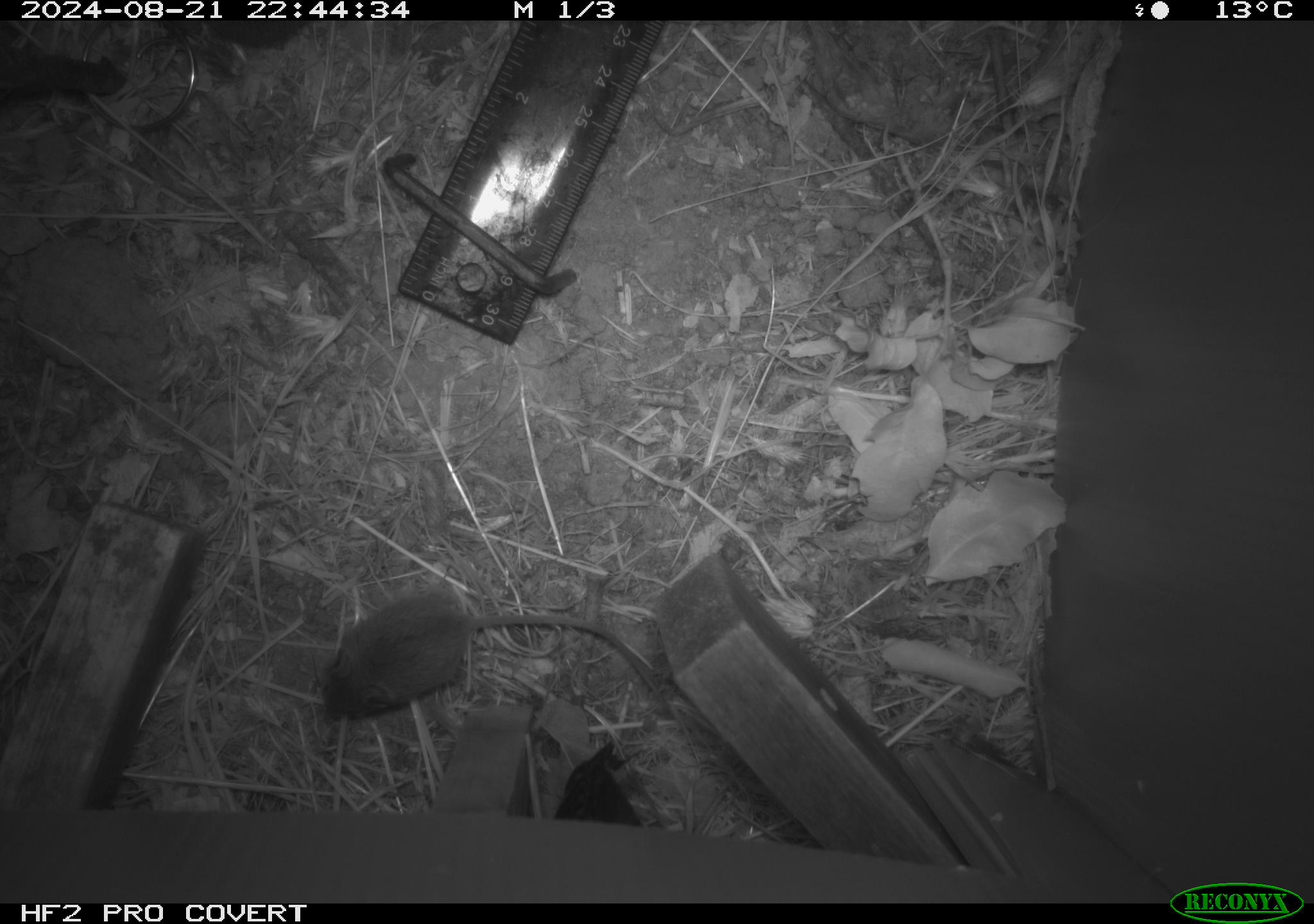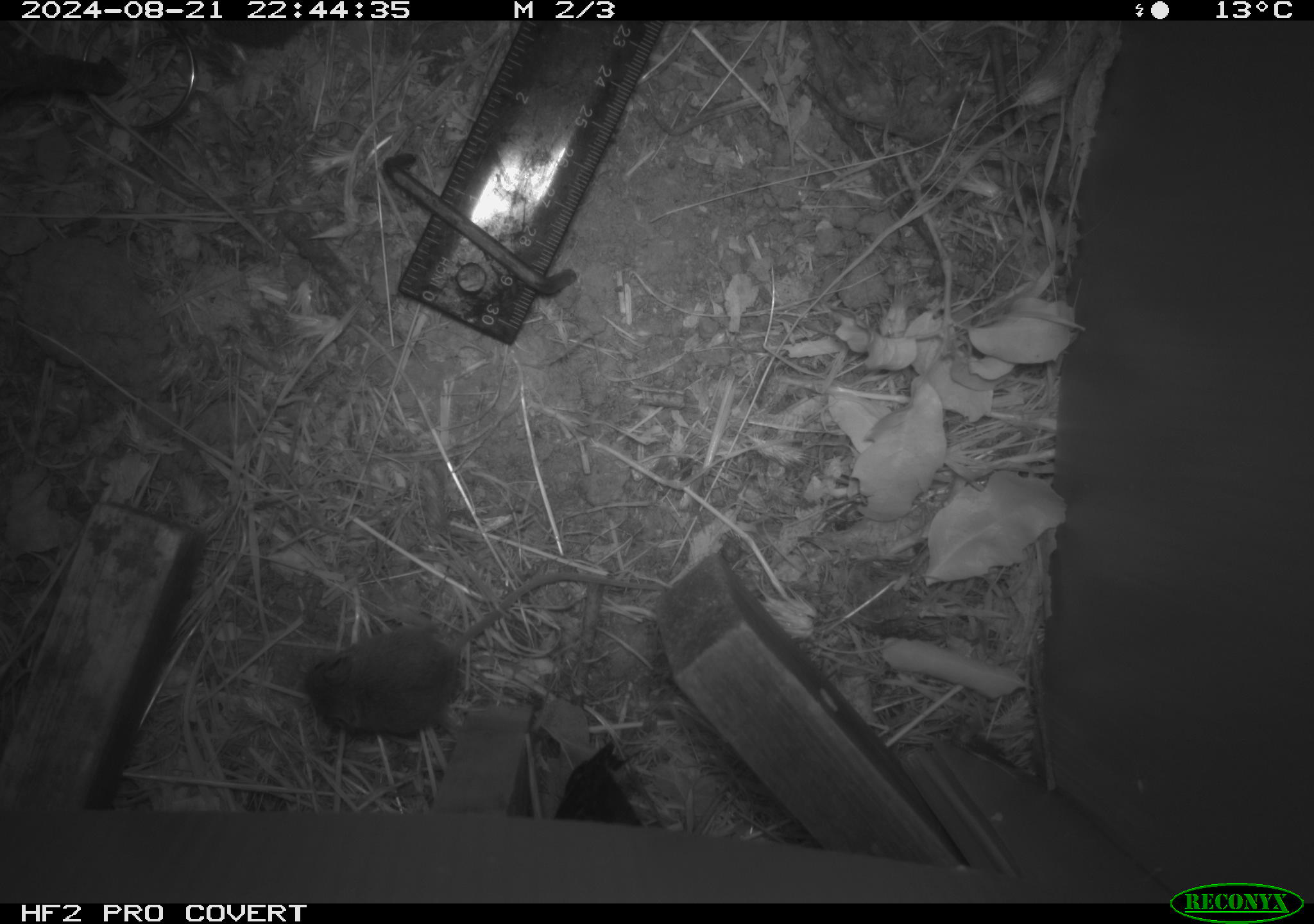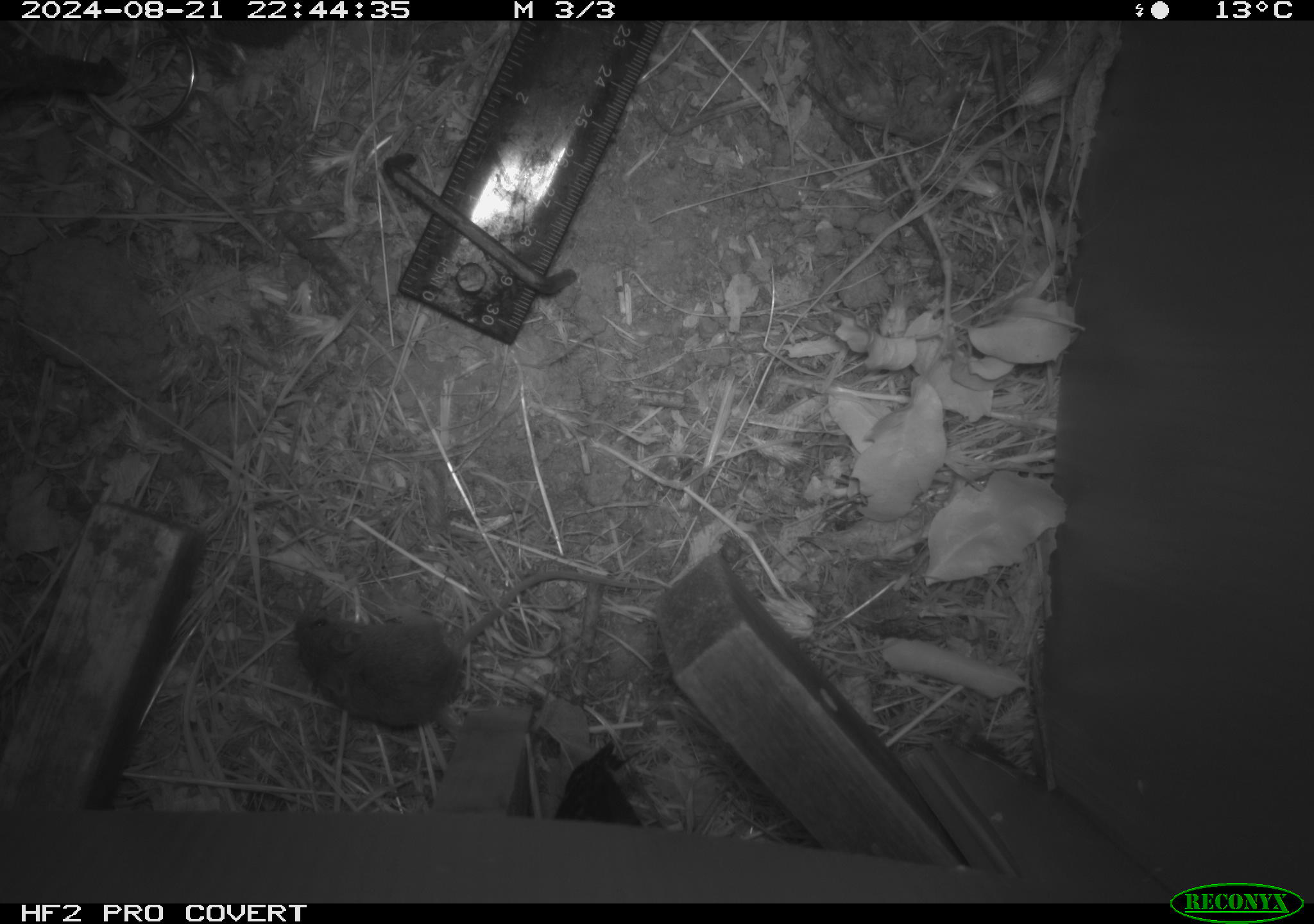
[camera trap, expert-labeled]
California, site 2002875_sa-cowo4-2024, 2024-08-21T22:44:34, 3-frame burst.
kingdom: Animalia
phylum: Chordata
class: Mammalia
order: Rodentia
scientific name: Rodentia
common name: mouse species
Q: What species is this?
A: Mouse species (Rodentia).